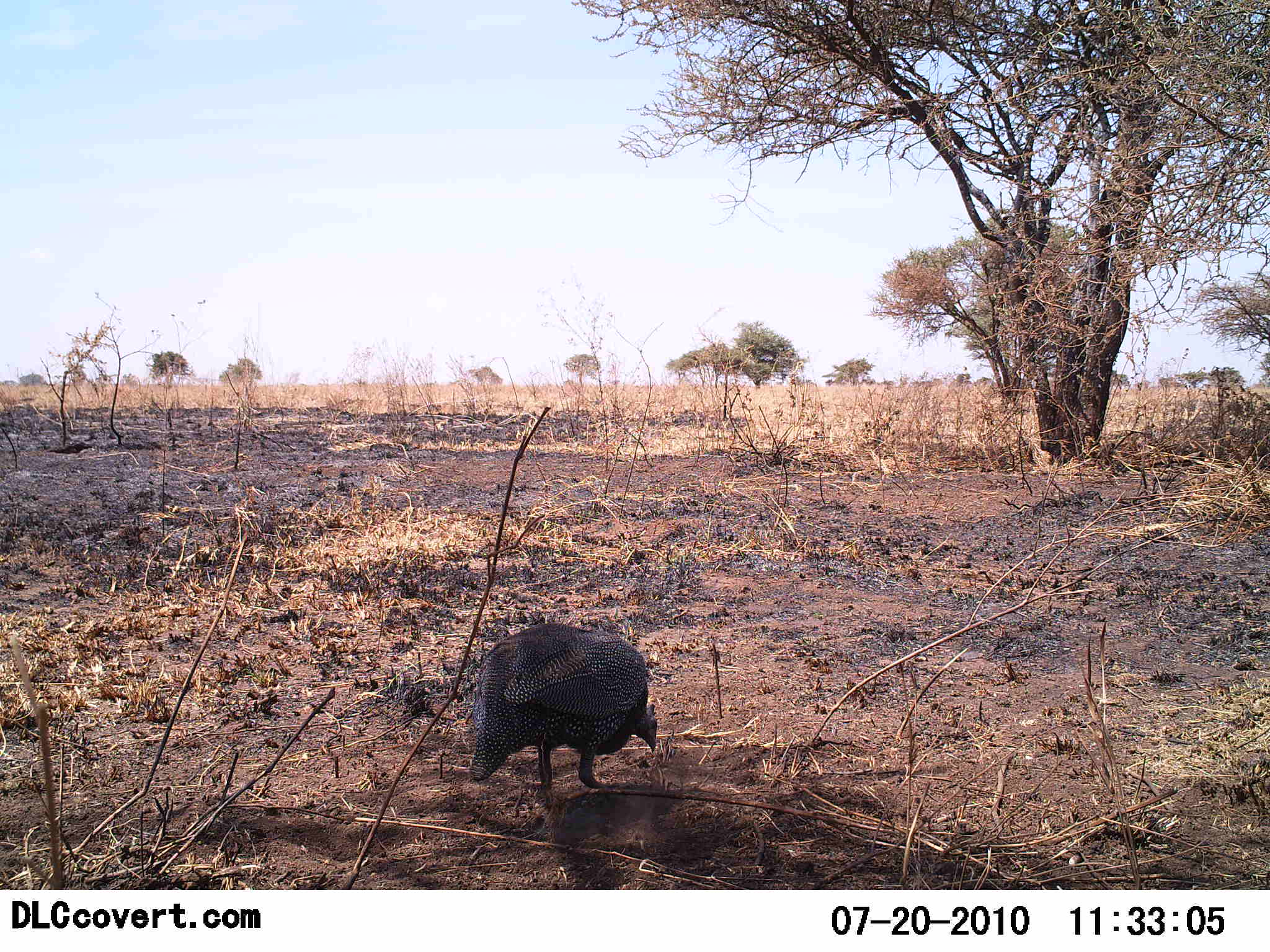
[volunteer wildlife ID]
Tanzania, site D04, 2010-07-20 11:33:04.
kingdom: Animalia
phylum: Chordata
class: Aves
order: Galliformes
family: Numididae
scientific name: Numididae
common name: guinea fowl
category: guineafowl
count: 1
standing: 11%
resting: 0%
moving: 0%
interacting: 0%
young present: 0%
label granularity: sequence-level